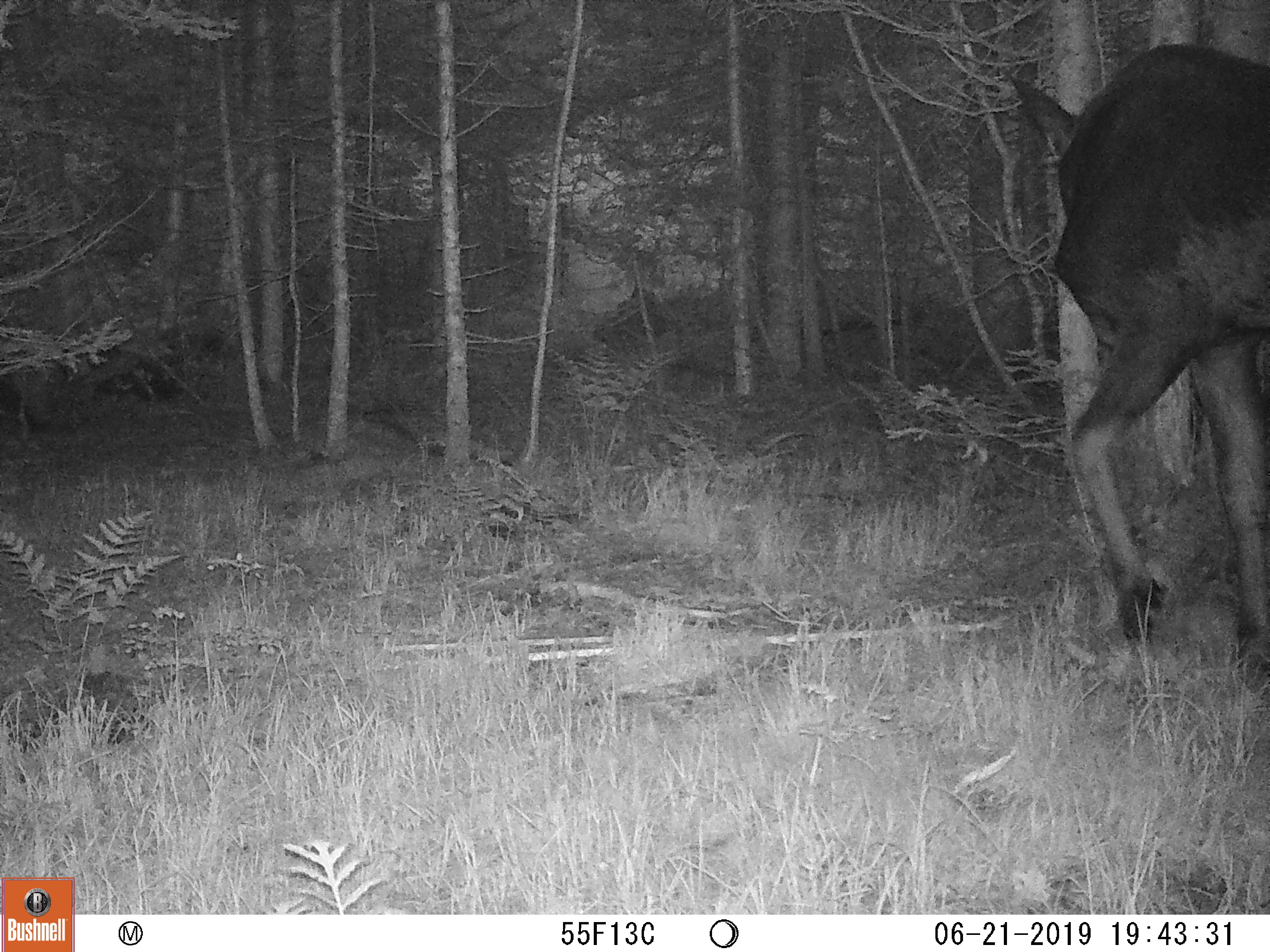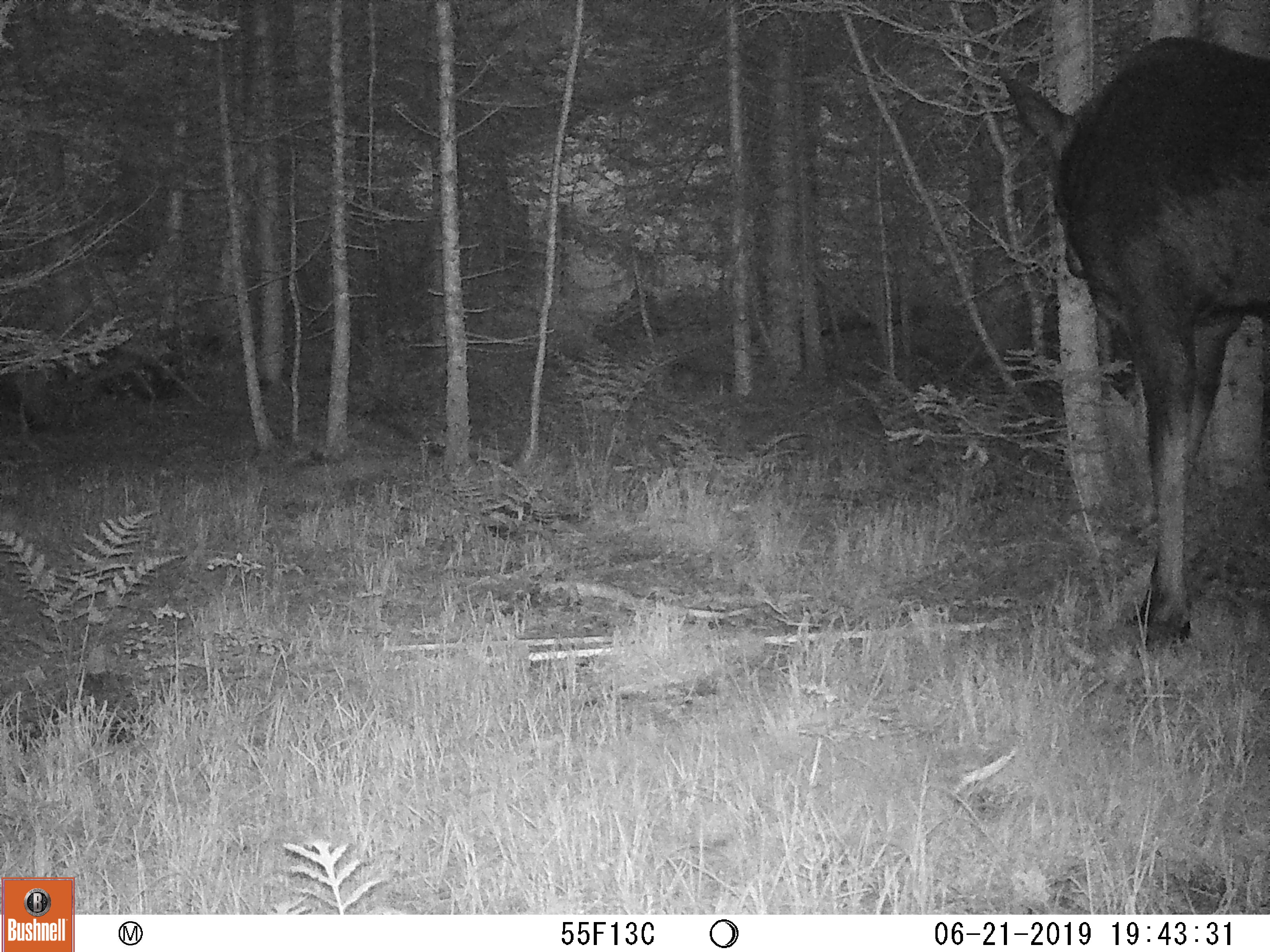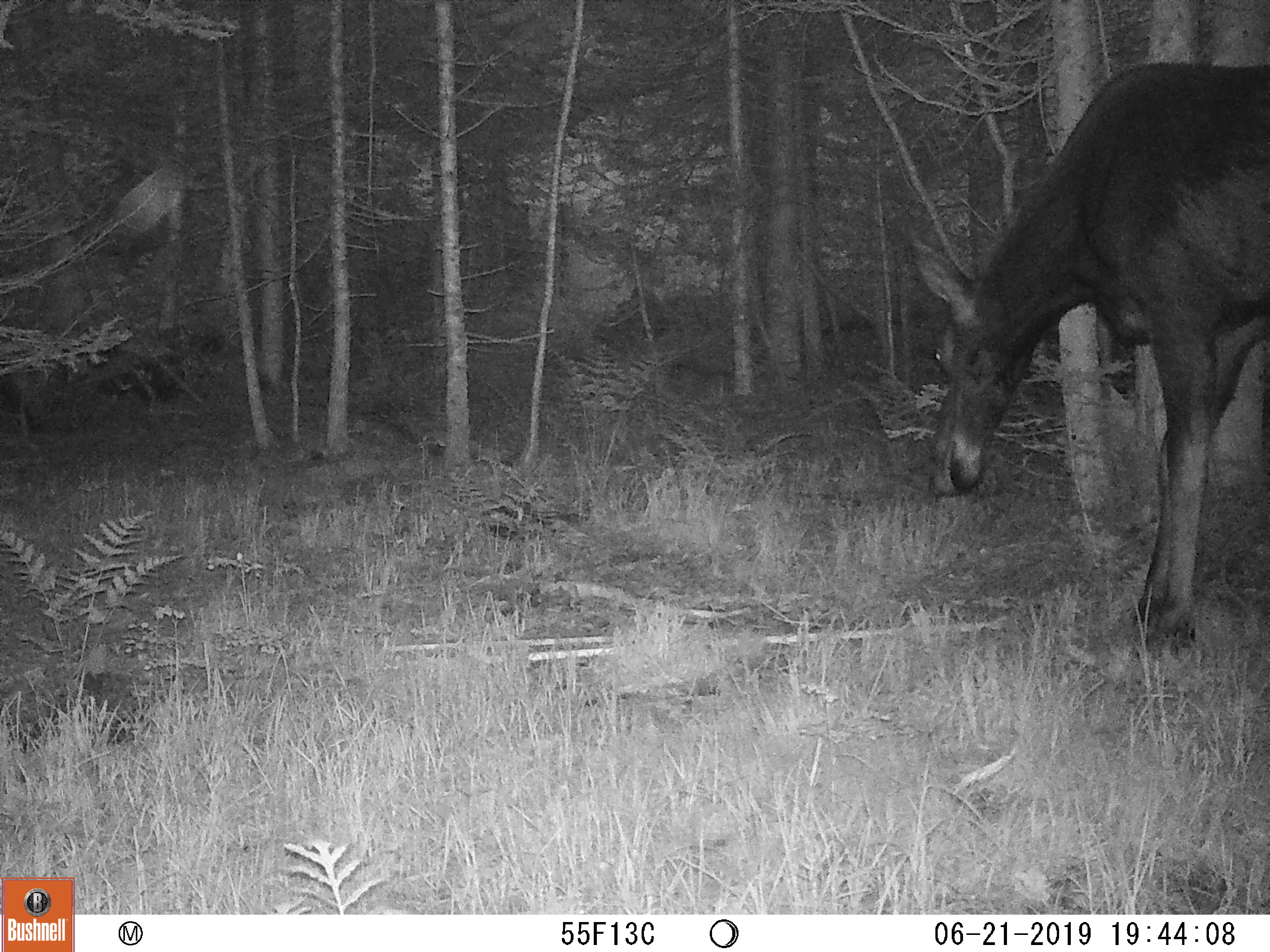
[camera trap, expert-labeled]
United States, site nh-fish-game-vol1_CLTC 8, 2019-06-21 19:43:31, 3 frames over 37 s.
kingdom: Animalia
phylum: Chordata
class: Mammalia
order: Artiodactyla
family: Cervidae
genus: Alces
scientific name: Alces alces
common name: moose